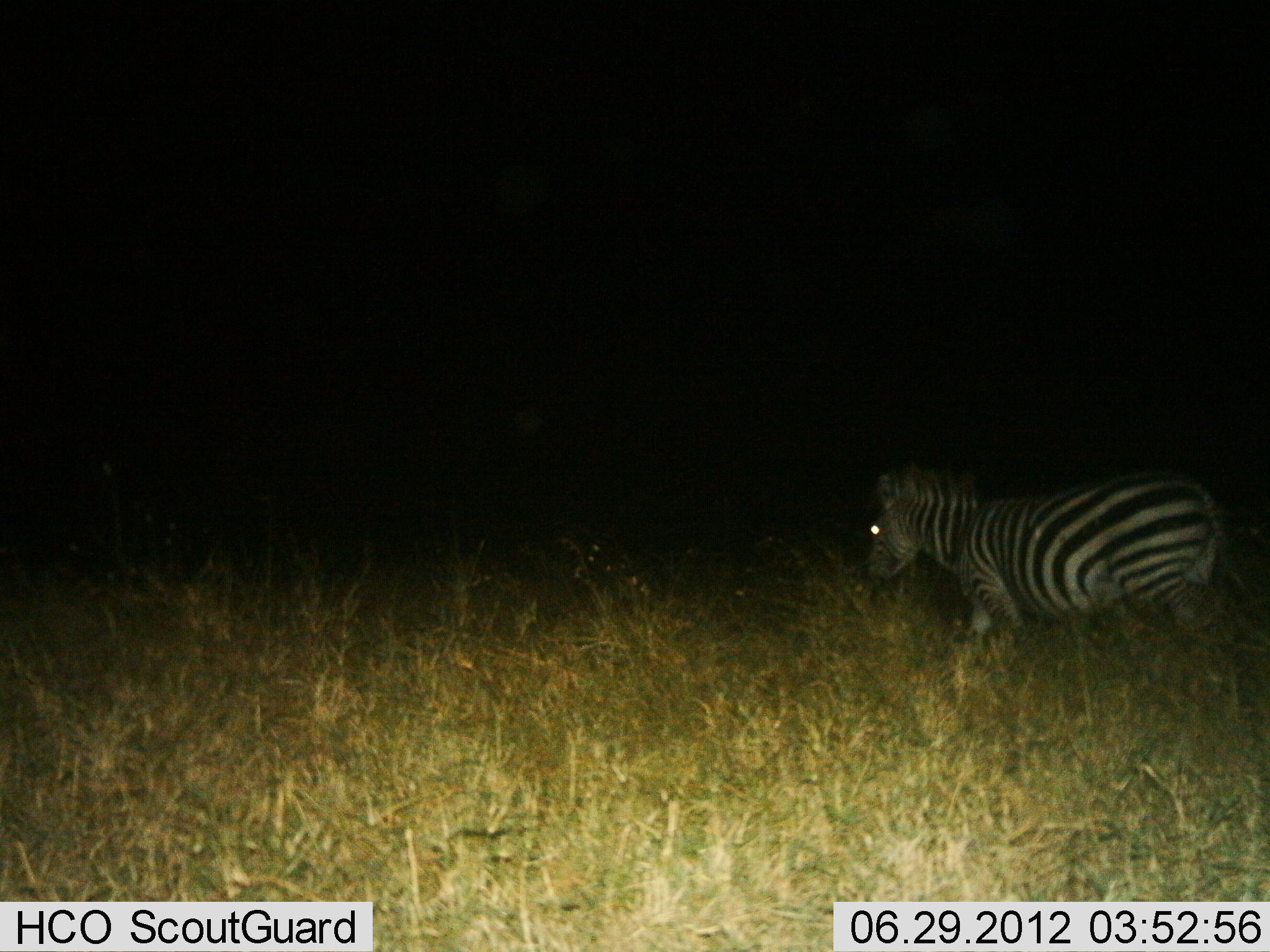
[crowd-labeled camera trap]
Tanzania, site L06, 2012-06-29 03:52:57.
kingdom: Animalia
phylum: Chordata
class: Mammalia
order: Perissodactyla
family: Equidae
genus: Equus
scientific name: Equus quagga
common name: plains zebra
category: zebra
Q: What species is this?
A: Zebra (plains zebra) (Equus quagga).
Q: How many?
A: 1.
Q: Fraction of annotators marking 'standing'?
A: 10%.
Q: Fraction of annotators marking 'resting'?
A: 0%.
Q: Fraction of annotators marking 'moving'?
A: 90%.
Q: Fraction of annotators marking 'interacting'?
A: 0%.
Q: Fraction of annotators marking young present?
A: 0%.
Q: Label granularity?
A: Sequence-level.